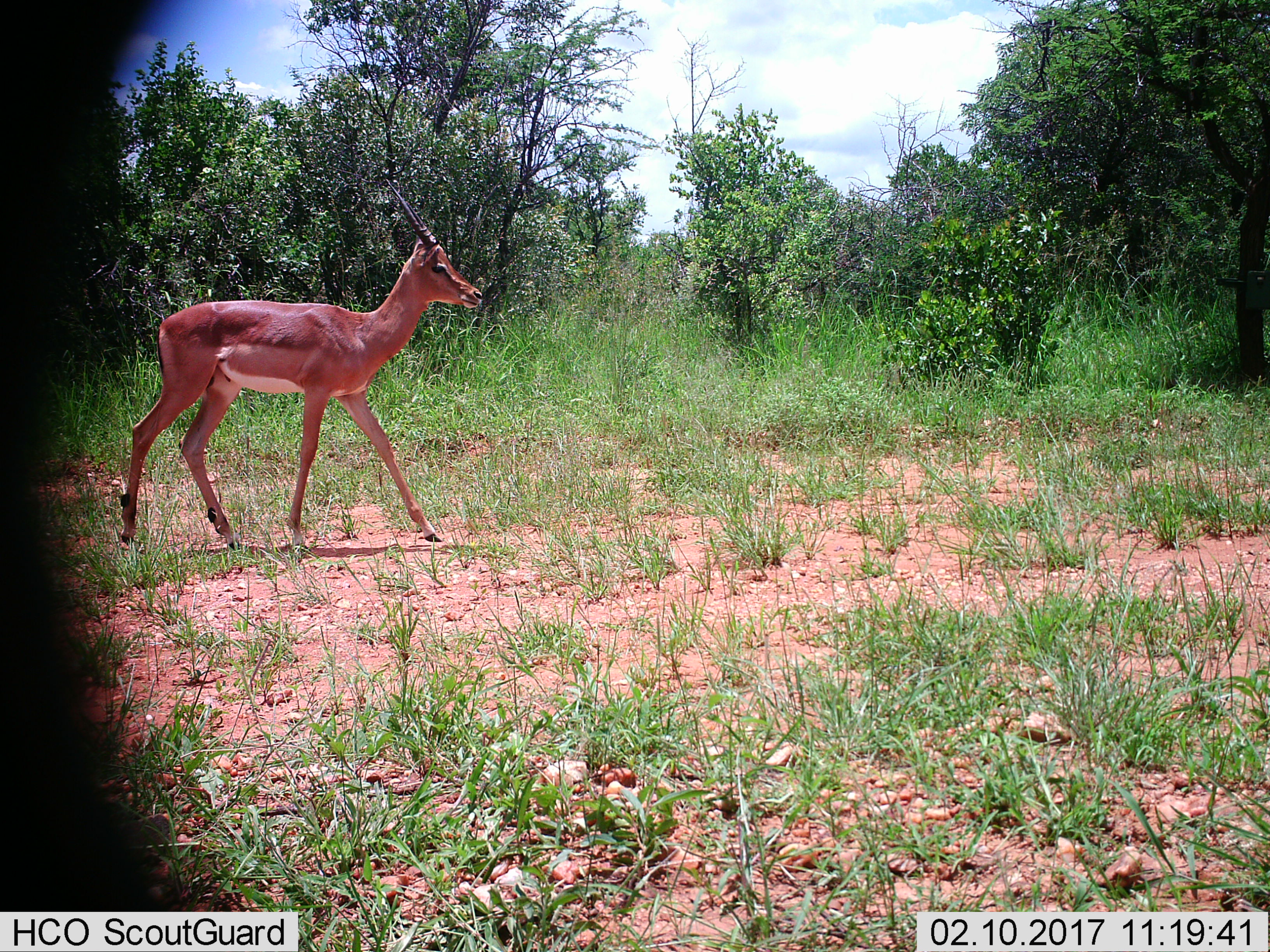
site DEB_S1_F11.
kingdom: Animalia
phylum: Chordata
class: Mammalia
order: Artiodactyla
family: Bovidae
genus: Aepyceros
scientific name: Aepyceros melampus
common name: impala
Impala (Aepyceros melampus), count 1. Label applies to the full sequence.